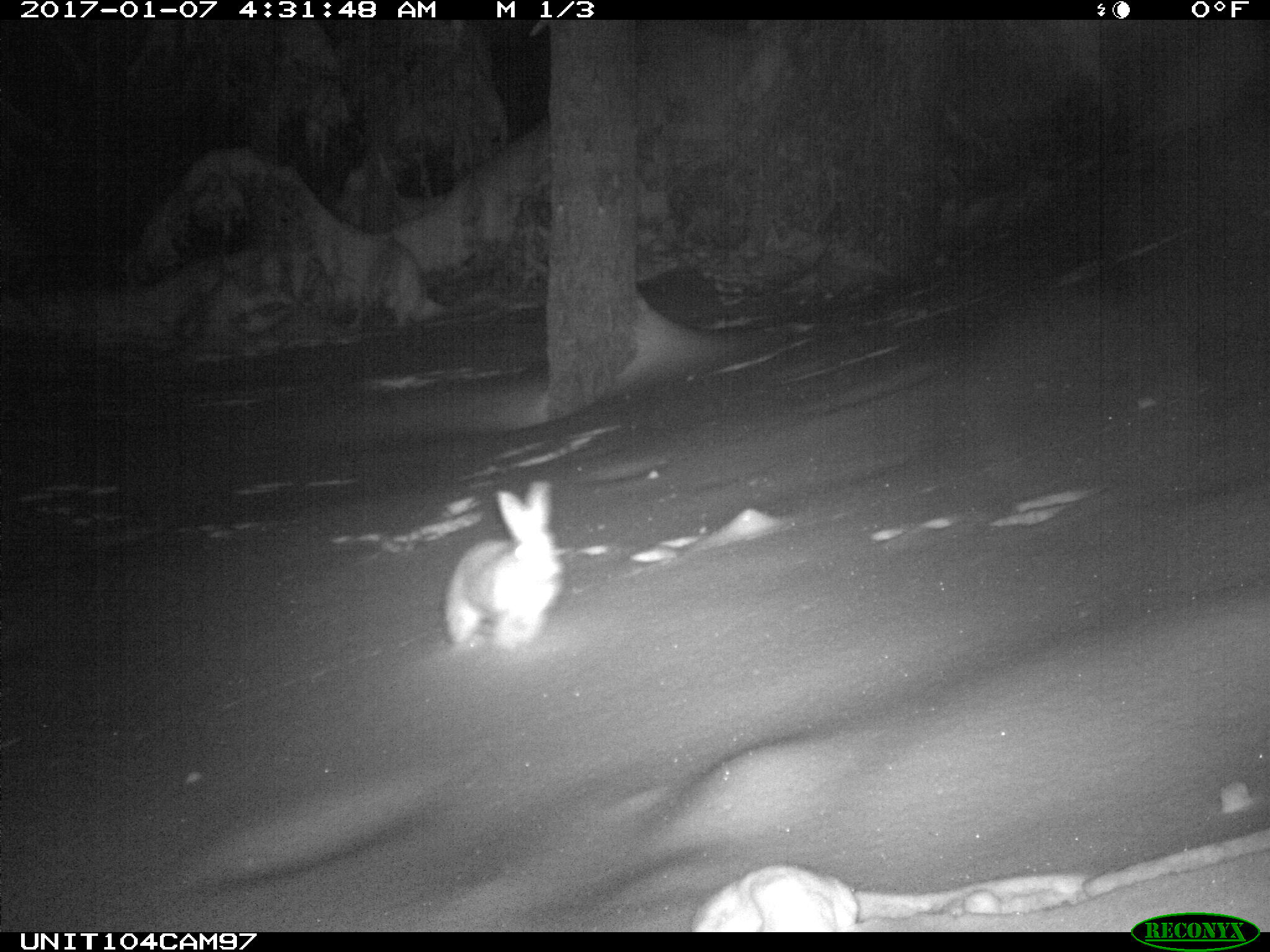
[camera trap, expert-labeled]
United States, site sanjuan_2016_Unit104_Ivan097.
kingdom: Animalia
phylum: Chordata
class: Mammalia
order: Lagomorpha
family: Leporidae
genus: Lepus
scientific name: Lepus americanus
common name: snowshoe hare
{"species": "Lepus americanus (snowshoe hare)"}